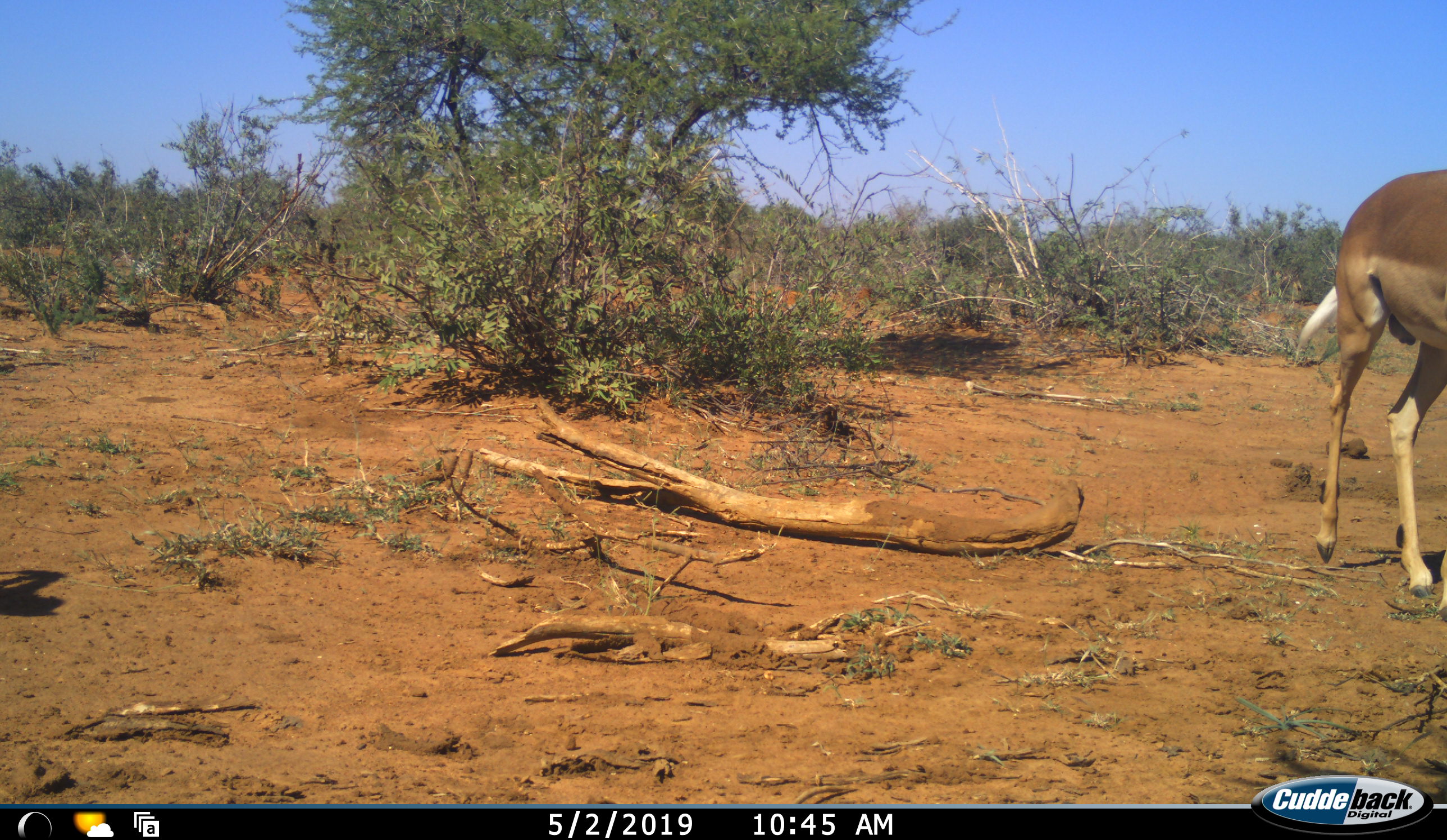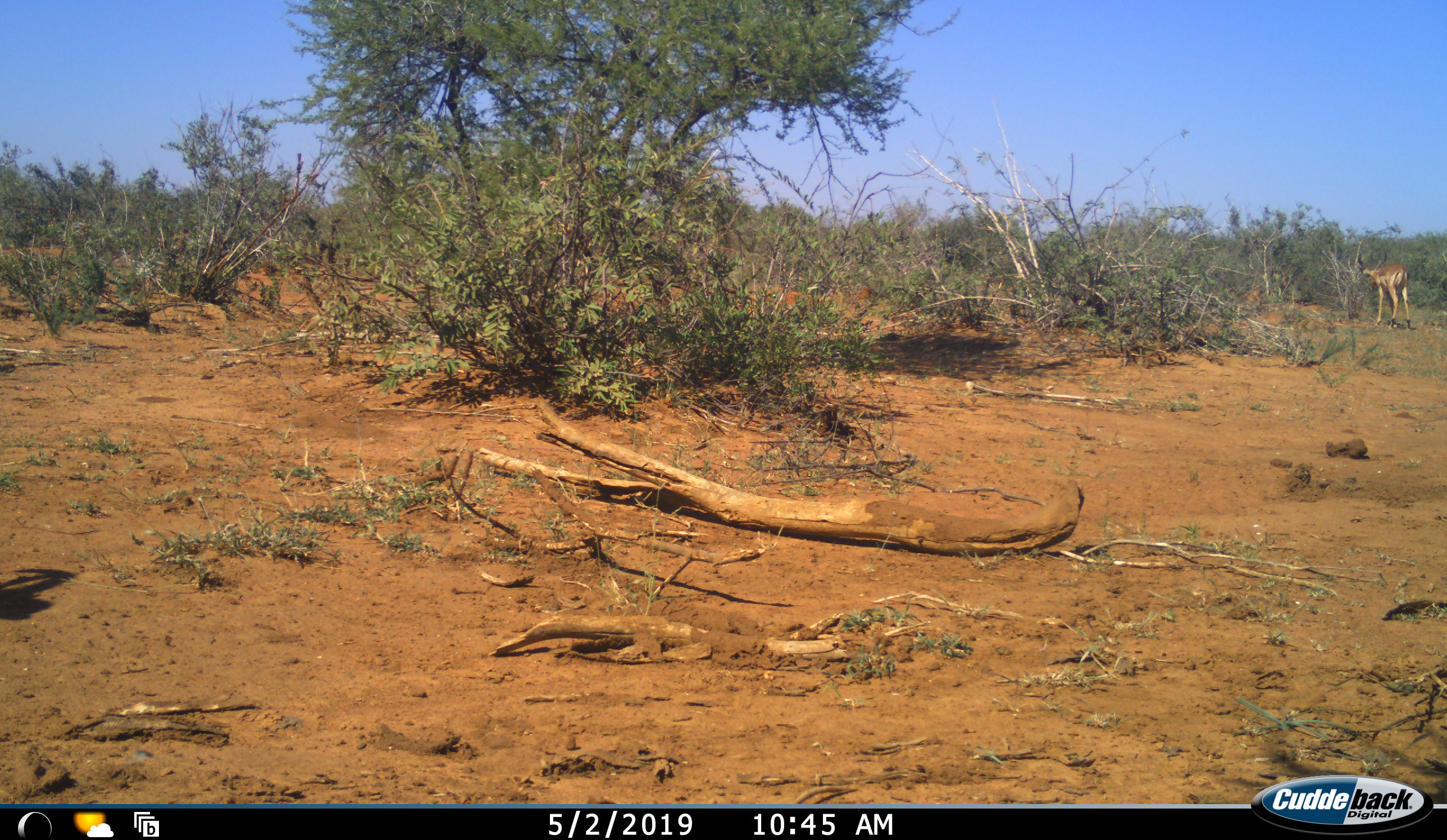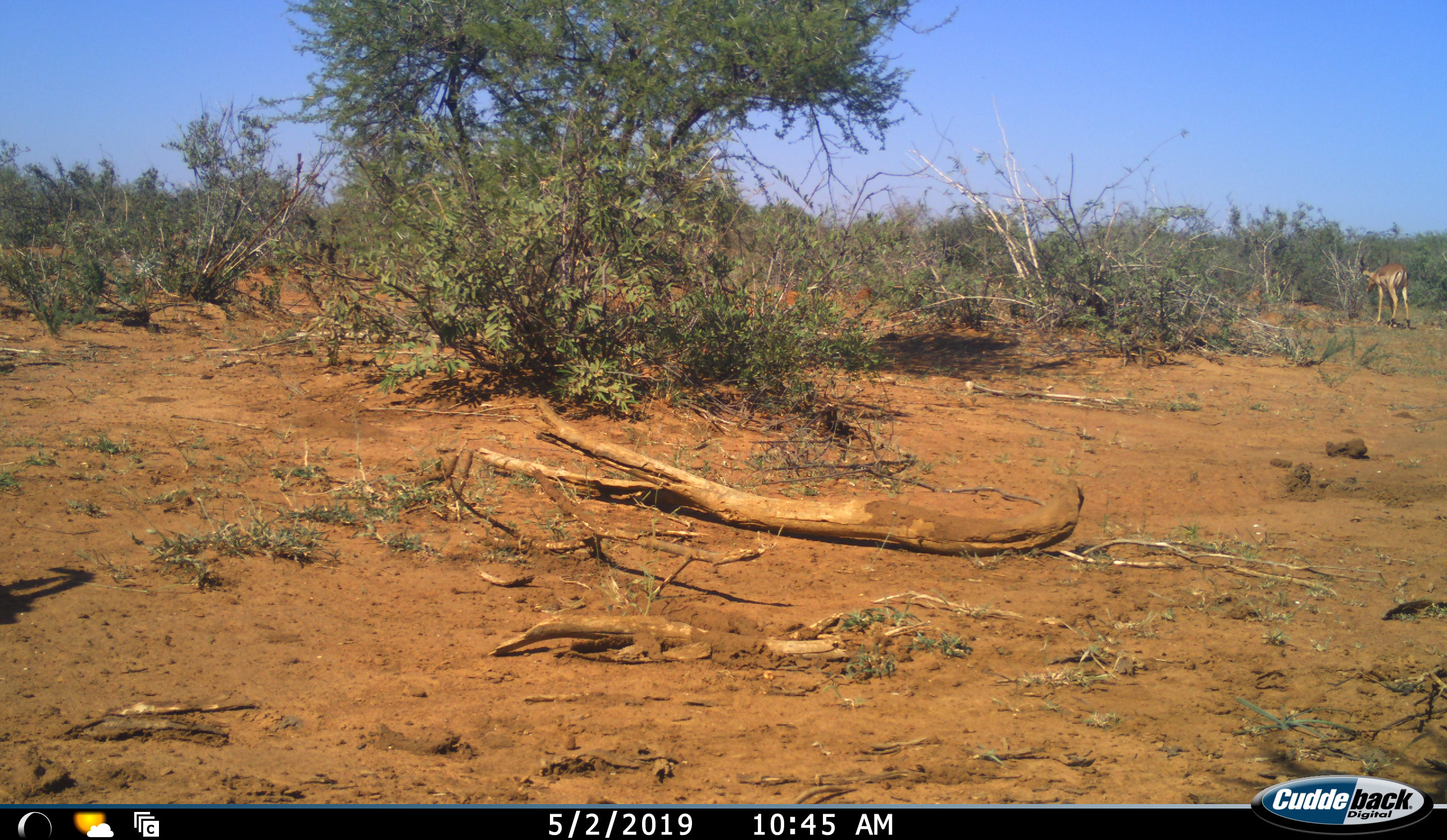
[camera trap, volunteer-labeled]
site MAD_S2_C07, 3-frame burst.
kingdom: Animalia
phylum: Chordata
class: Mammalia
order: Artiodactyla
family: Bovidae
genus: Aepyceros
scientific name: Aepyceros melampus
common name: impala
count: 2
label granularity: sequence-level